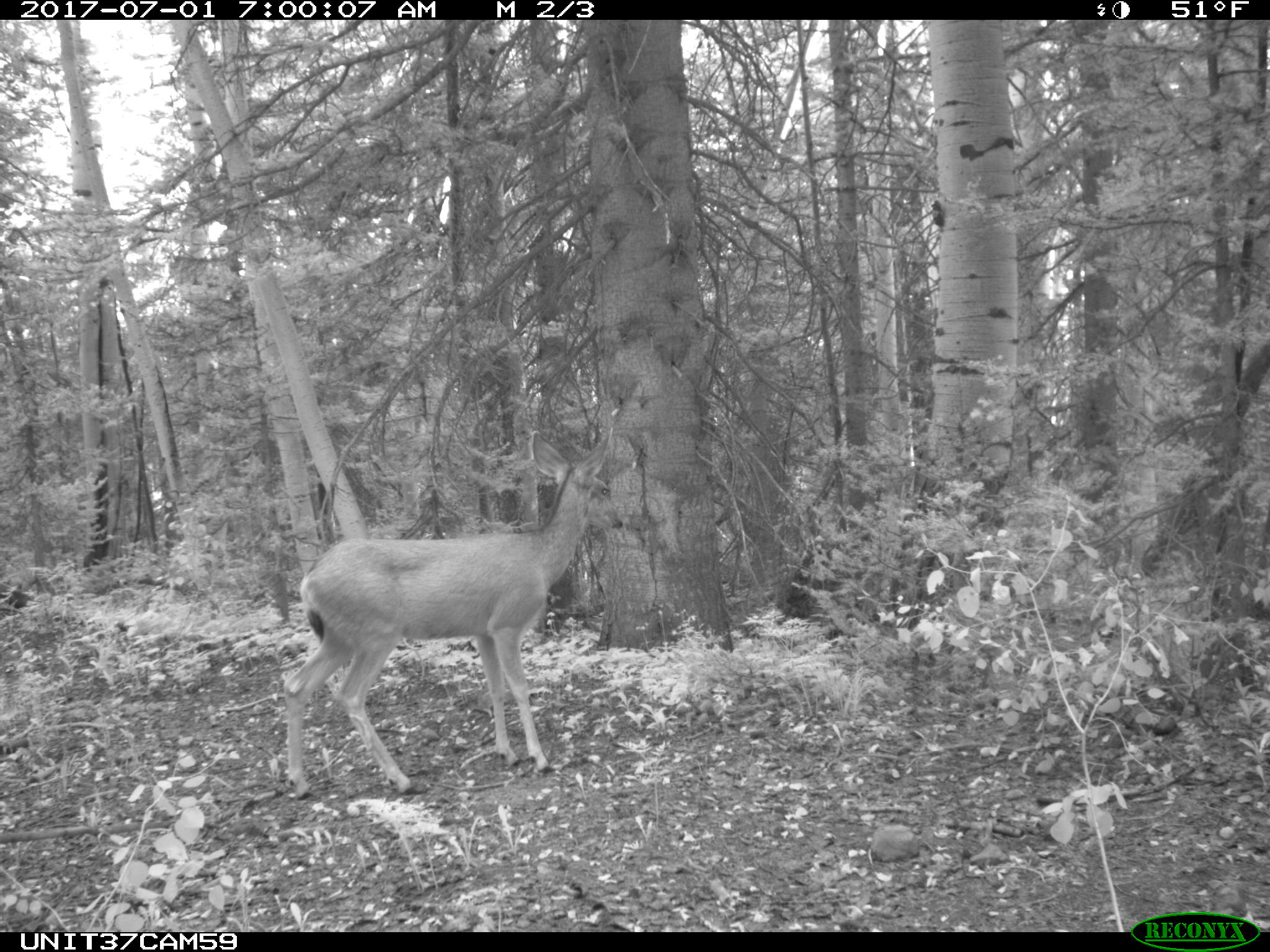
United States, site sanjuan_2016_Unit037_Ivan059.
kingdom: Animalia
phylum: Chordata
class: Mammalia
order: Artiodactyla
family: Cervidae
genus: Odocoileus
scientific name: Odocoileus hemionus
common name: mule deer